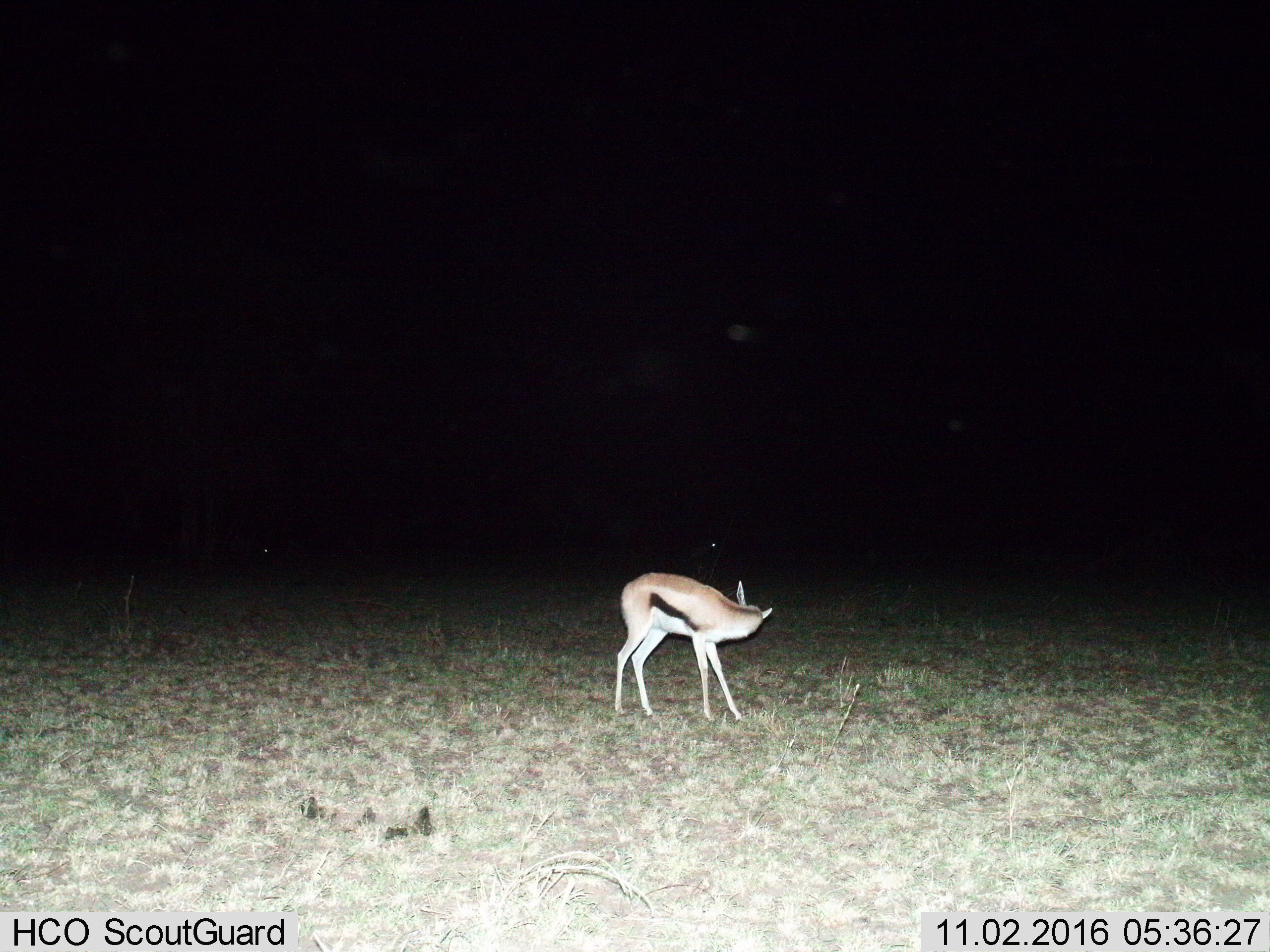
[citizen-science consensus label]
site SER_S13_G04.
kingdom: Animalia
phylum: Chordata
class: Mammalia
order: Artiodactyla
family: Bovidae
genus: Eudorcas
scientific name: Eudorcas thomsonii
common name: thomson's gazelle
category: gazellethomsons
Gazellethomsons (thomson's gazelle) (Eudorcas thomsonii), count 1. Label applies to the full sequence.